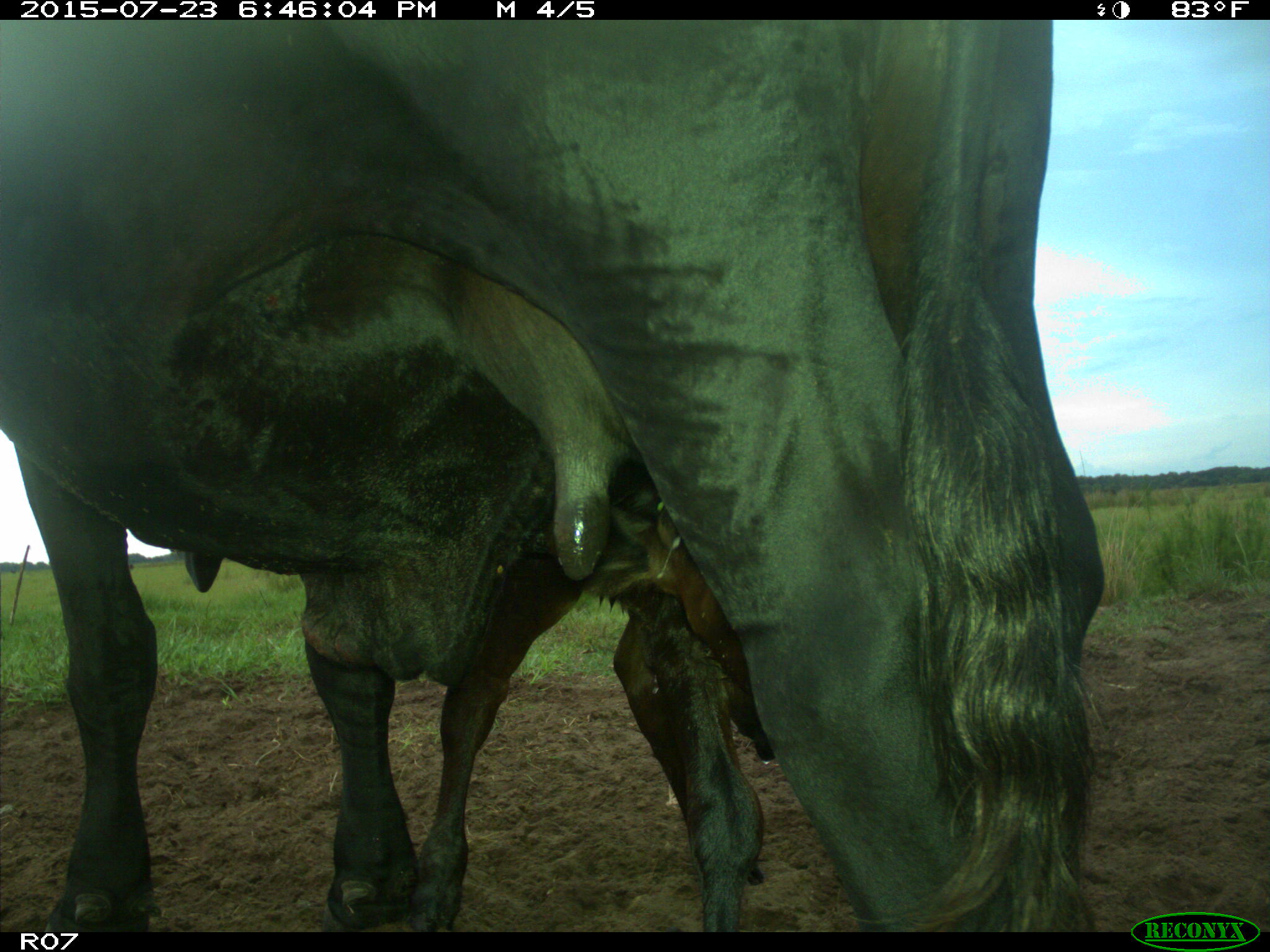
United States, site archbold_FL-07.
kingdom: Animalia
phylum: Chordata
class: Mammalia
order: Artiodactyla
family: Bovidae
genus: Bos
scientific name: Bos taurus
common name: domestic cow